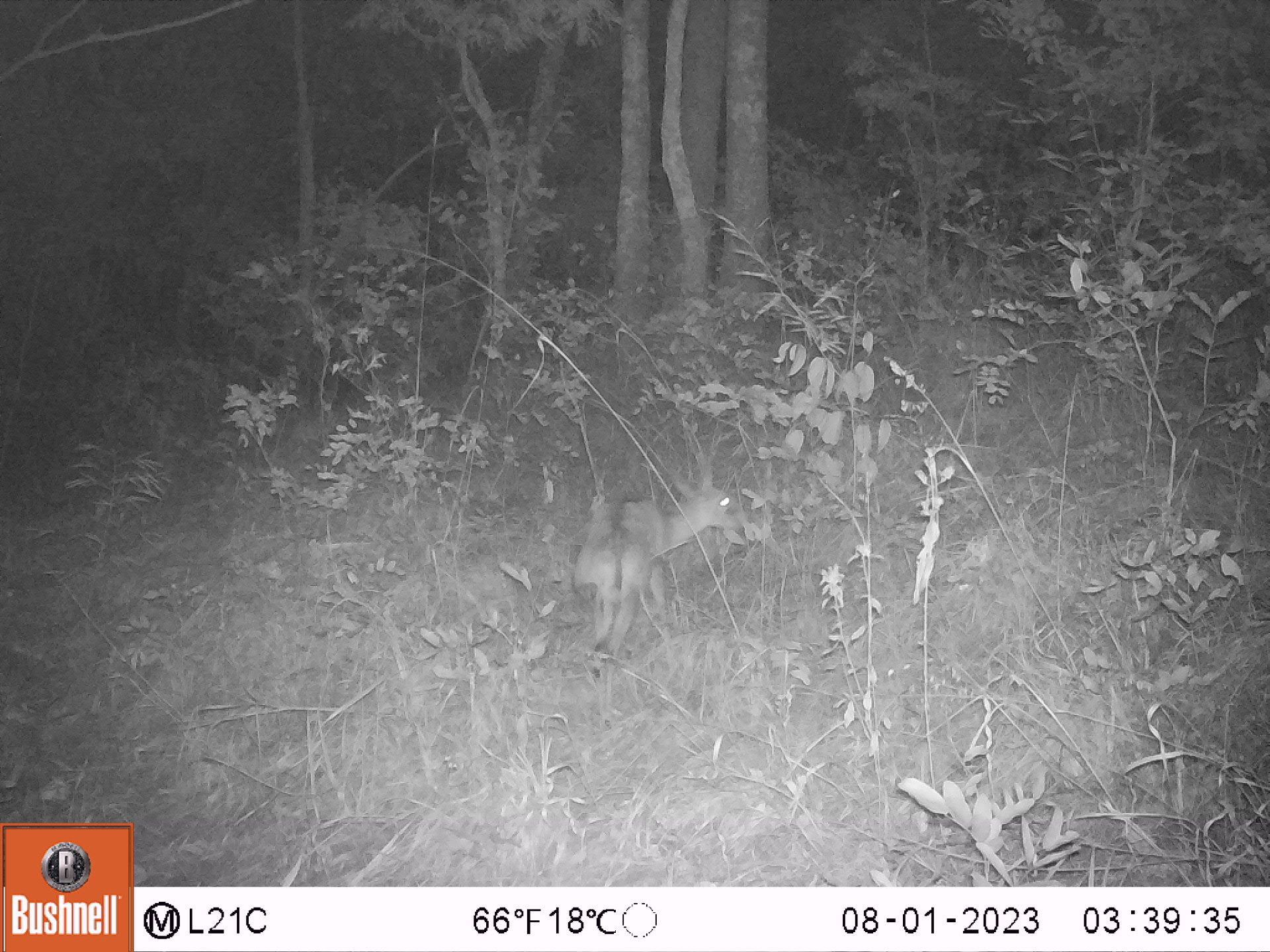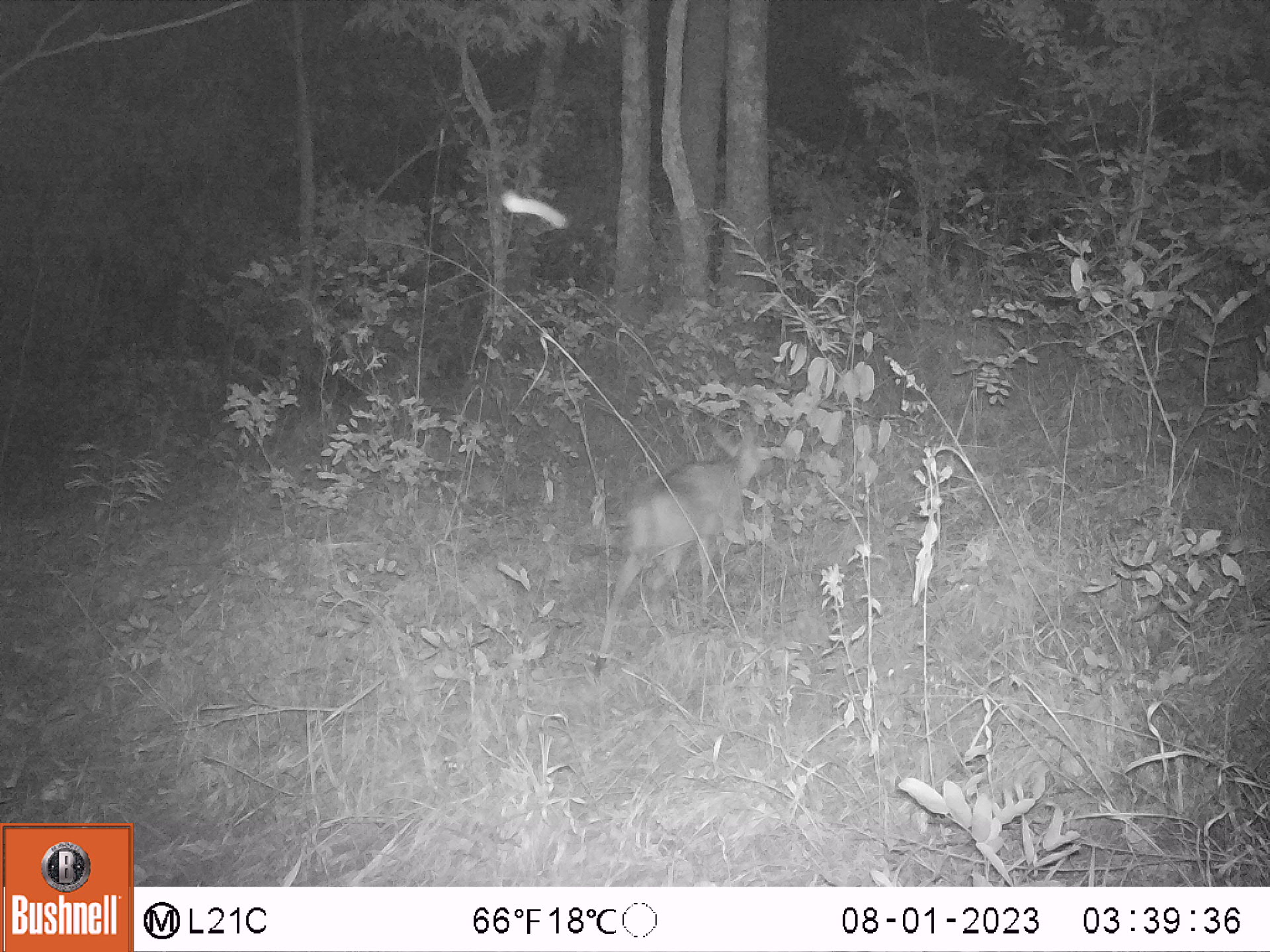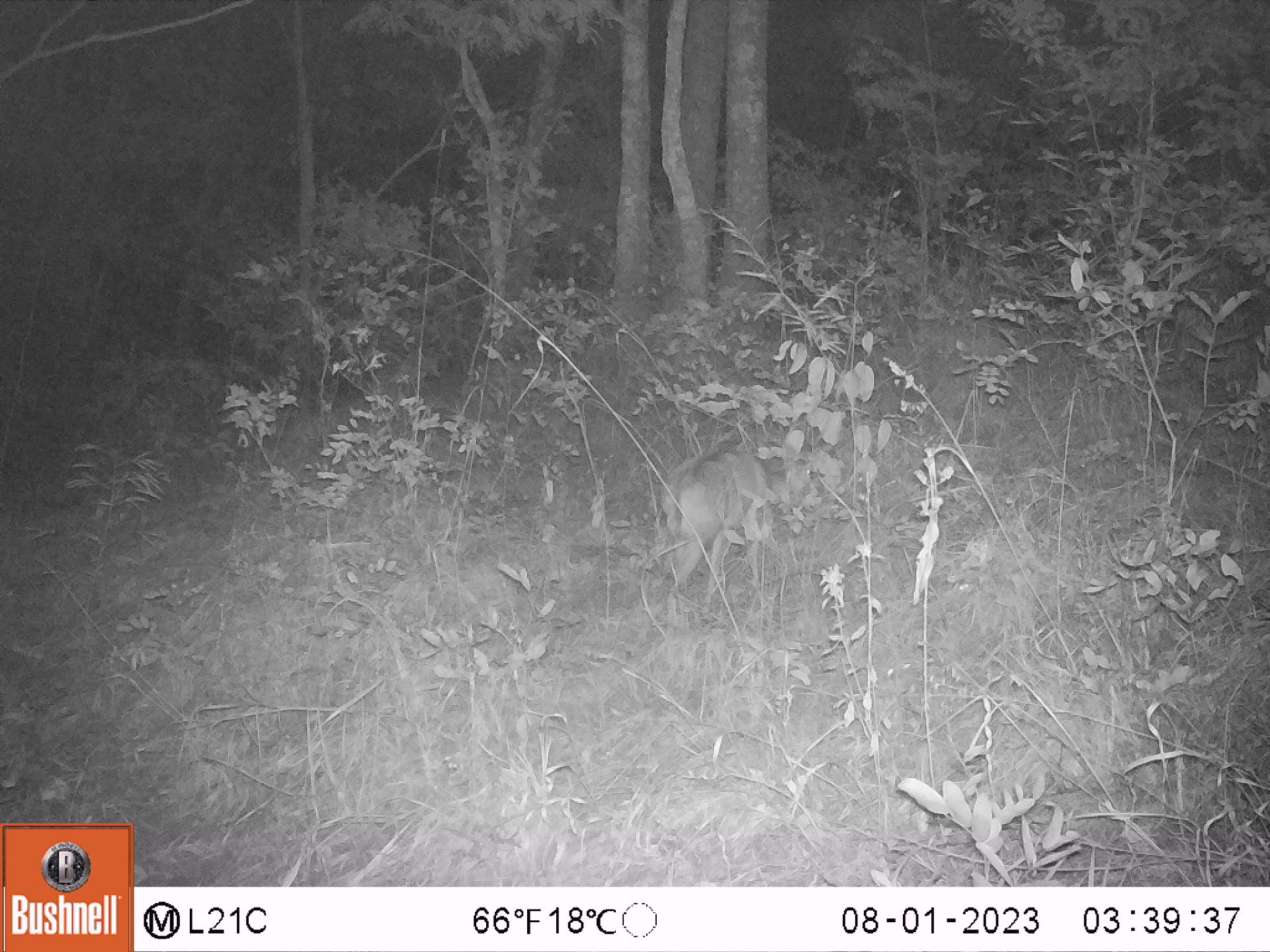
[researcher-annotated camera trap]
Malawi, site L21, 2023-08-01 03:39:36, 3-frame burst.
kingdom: Animalia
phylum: Chordata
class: Mammalia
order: Artiodactyla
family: Bovidae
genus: Sylvicapra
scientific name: Sylvicapra grimmia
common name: common duiker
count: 1